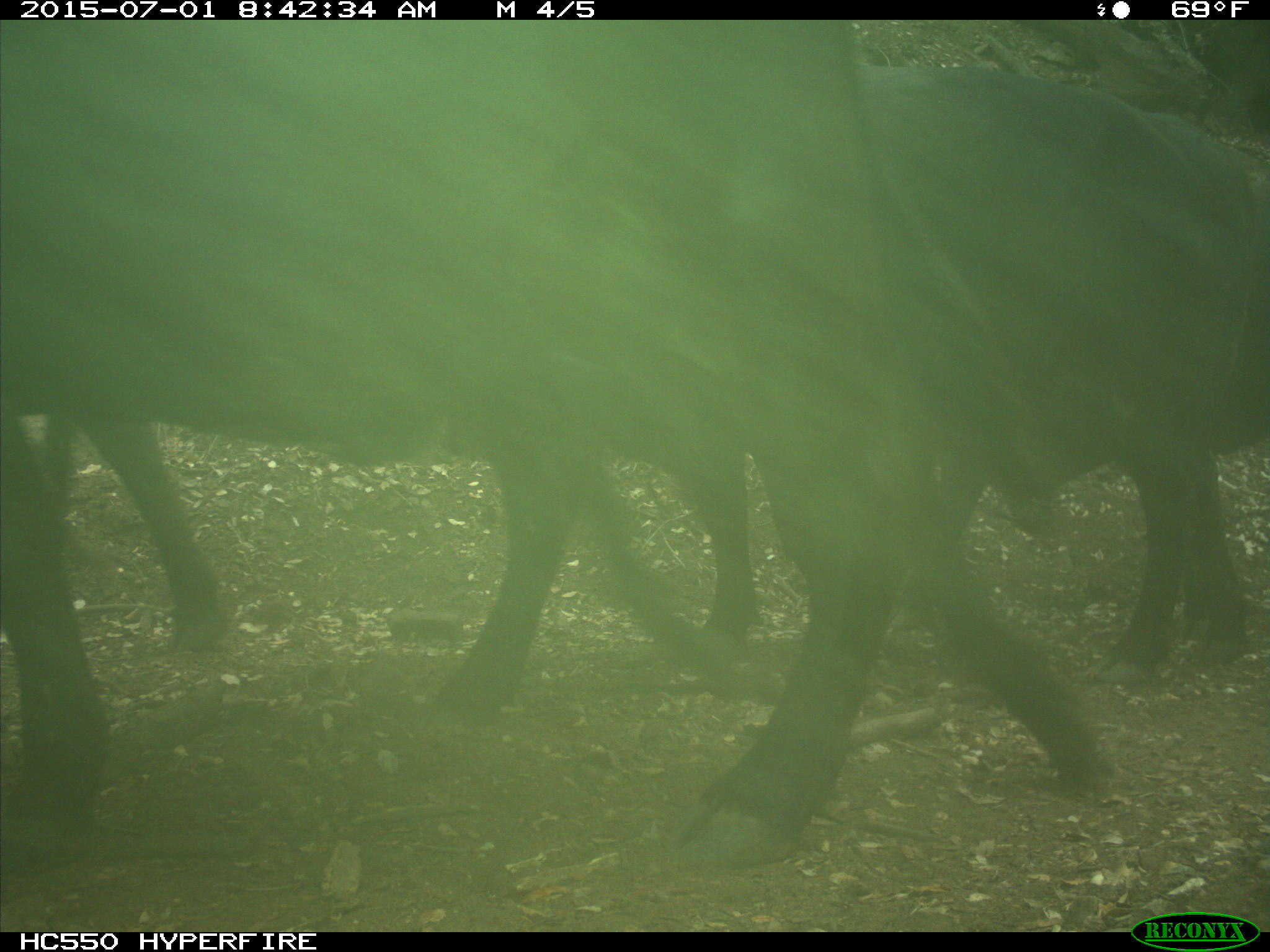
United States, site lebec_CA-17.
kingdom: Animalia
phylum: Chordata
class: Mammalia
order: Artiodactyla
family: Bovidae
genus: Bos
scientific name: Bos taurus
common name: domestic cow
Bos taurus (domestic cow).